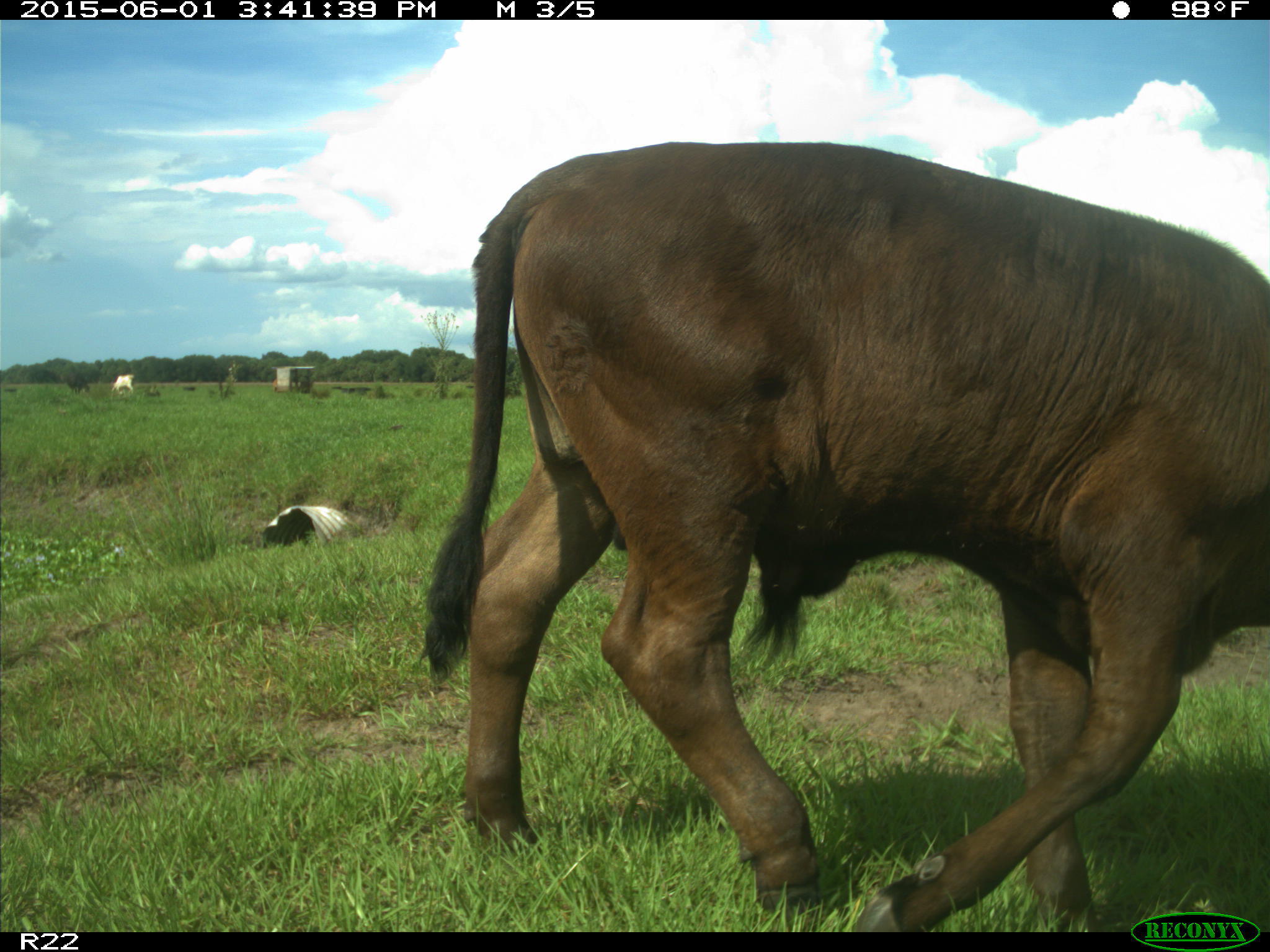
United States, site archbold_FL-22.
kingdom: Animalia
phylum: Chordata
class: Mammalia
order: Artiodactyla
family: Bovidae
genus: Bos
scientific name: Bos taurus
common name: domestic cow